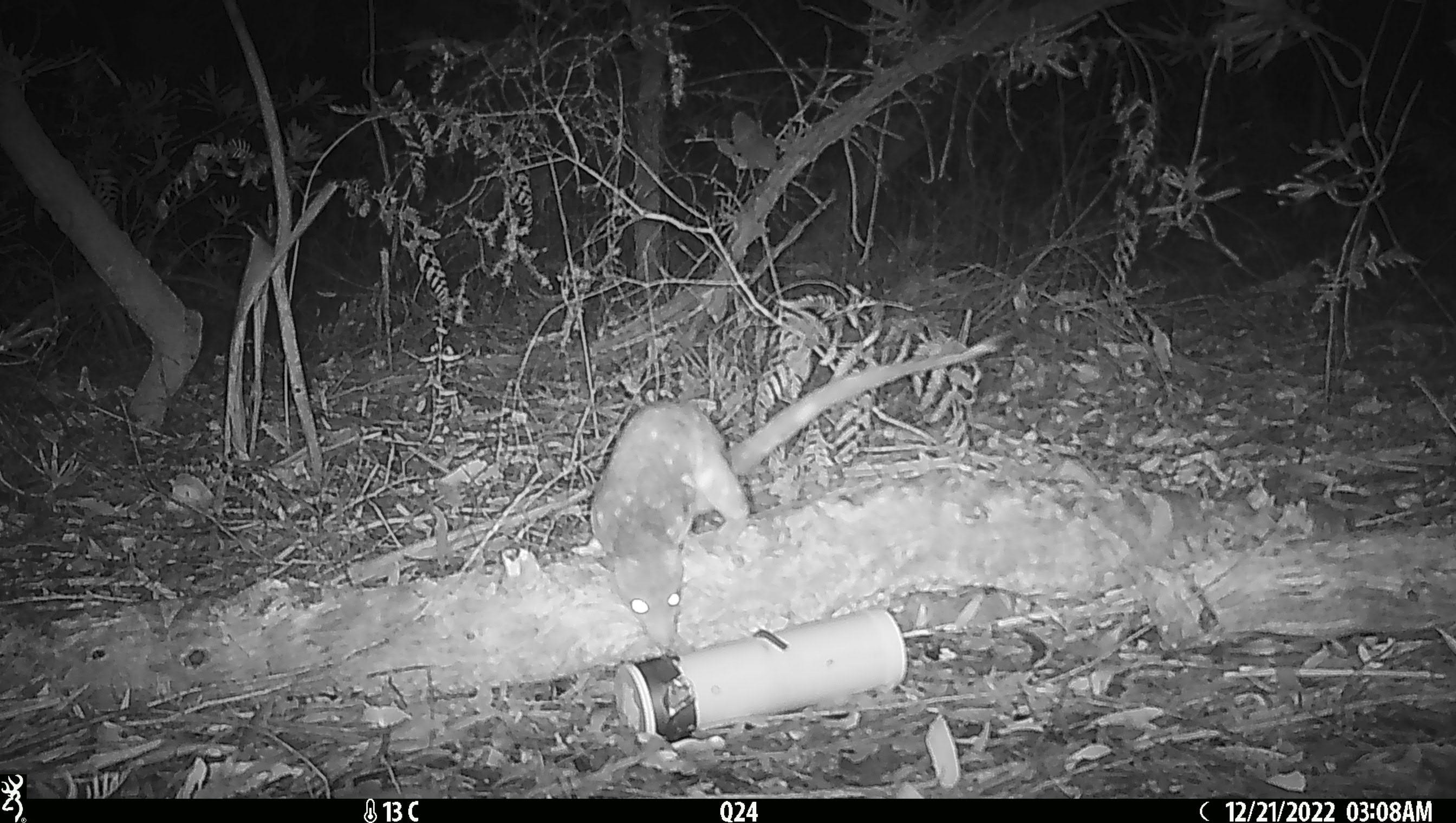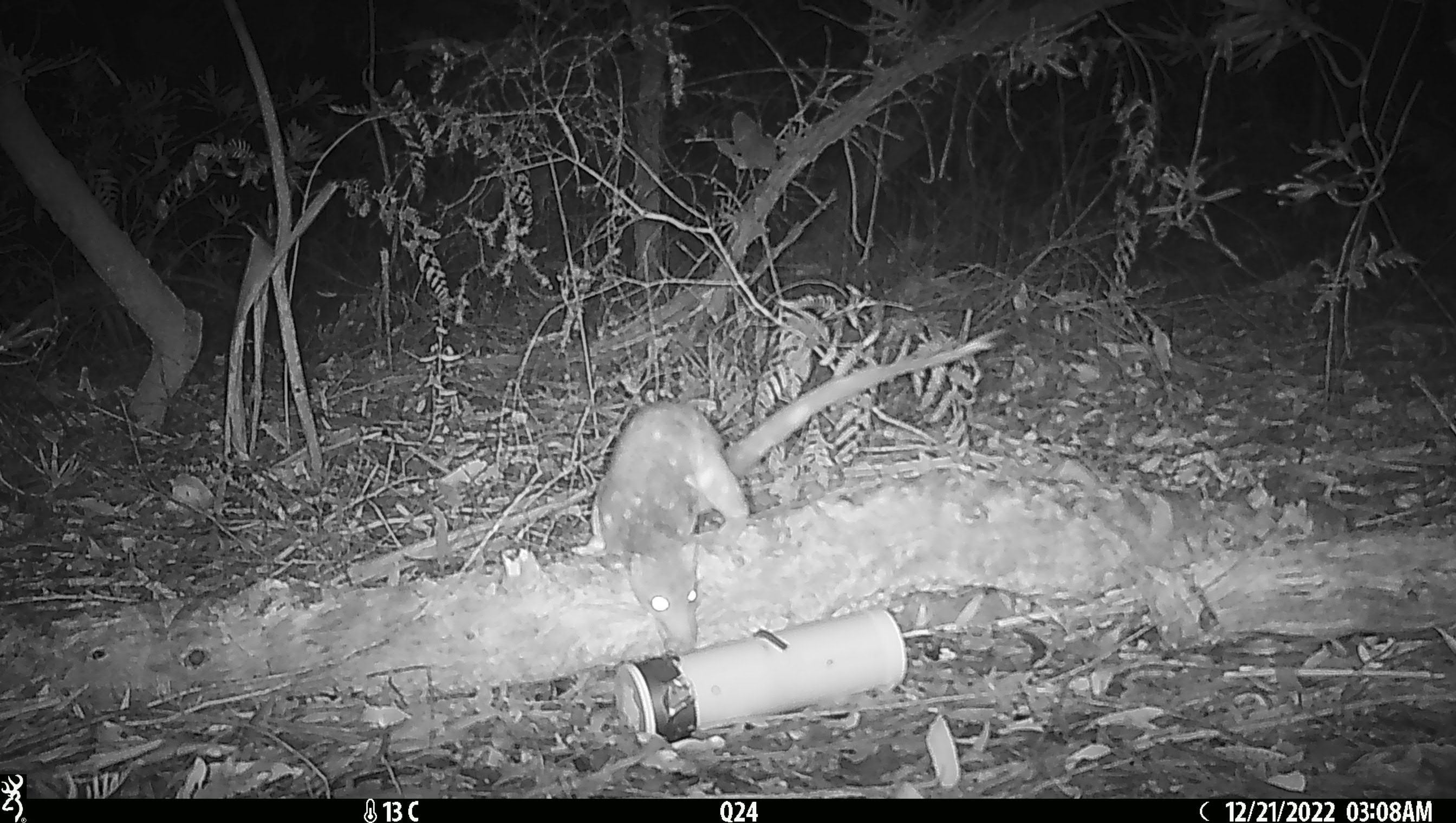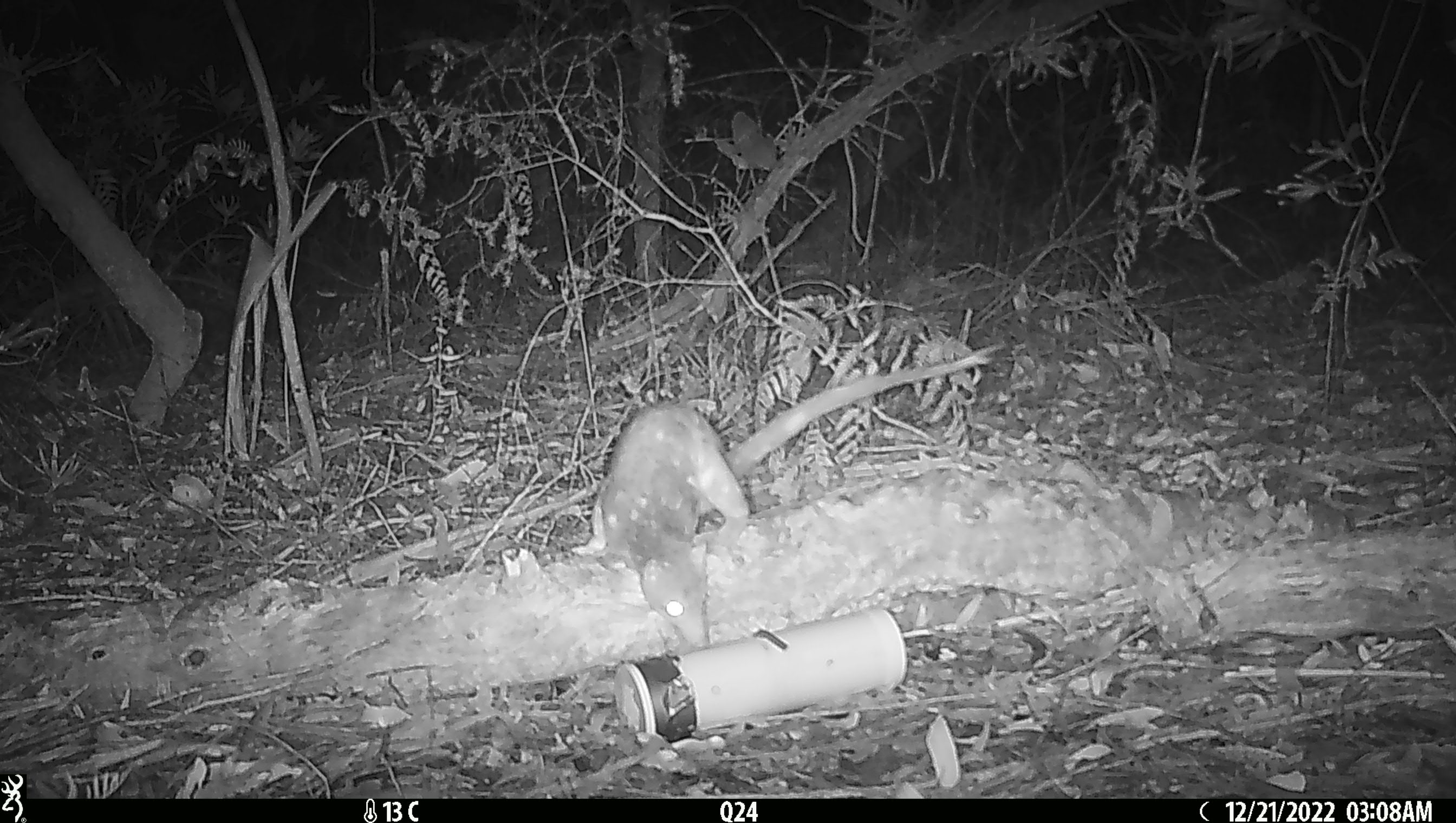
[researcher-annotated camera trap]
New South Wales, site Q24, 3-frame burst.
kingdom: Animalia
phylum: Chordata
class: Mammalia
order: Dasyuromorphia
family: Dasyuridae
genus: Dasyurus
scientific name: Dasyurus maculatus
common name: spotted-tailed quoll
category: quoll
Quoll (spotted-tailed quoll) (Dasyurus maculatus).